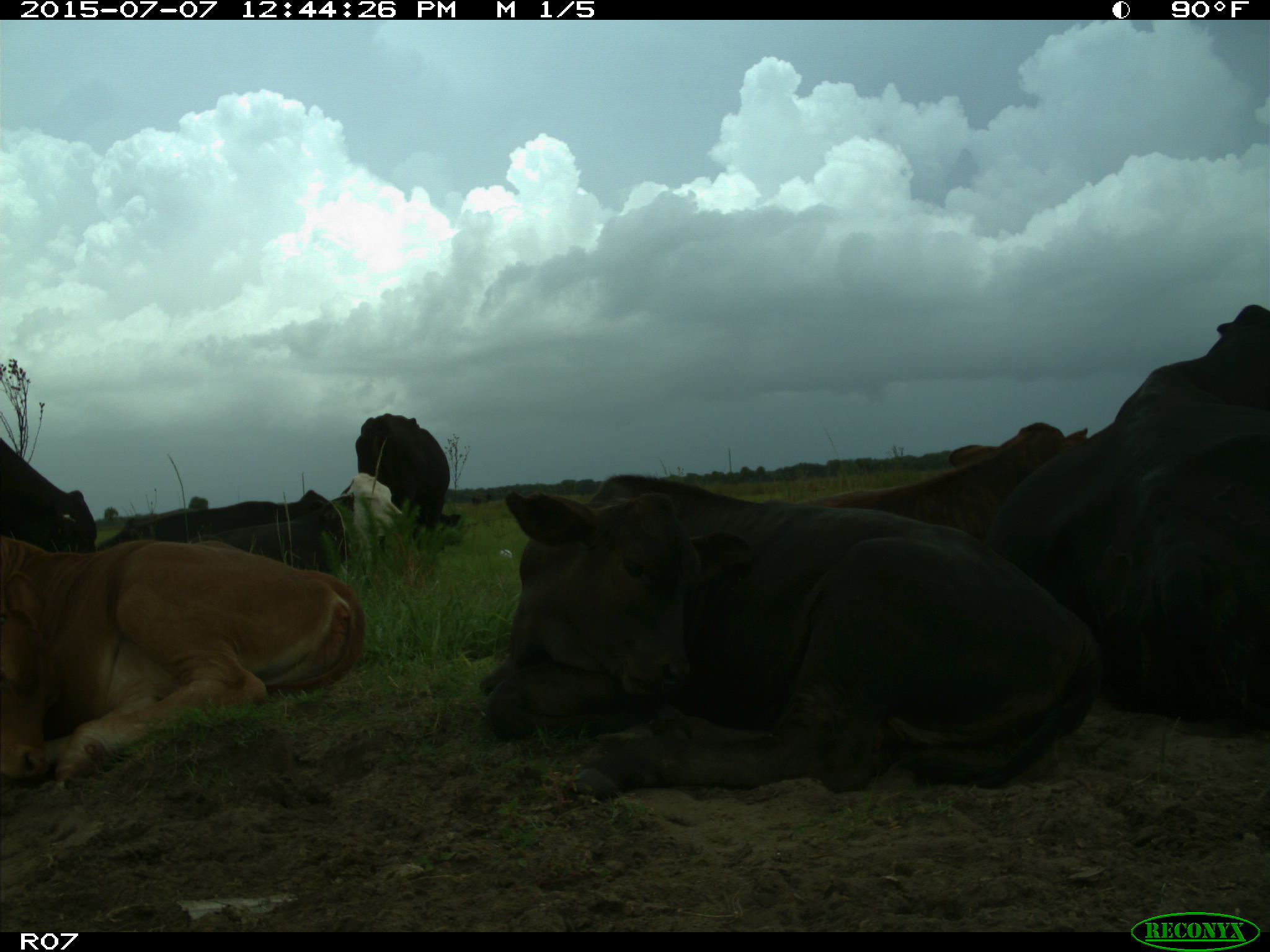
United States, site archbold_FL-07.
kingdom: Animalia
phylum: Chordata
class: Mammalia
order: Artiodactyla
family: Bovidae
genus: Bos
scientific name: Bos taurus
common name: domestic cow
Bos taurus (domestic cow).